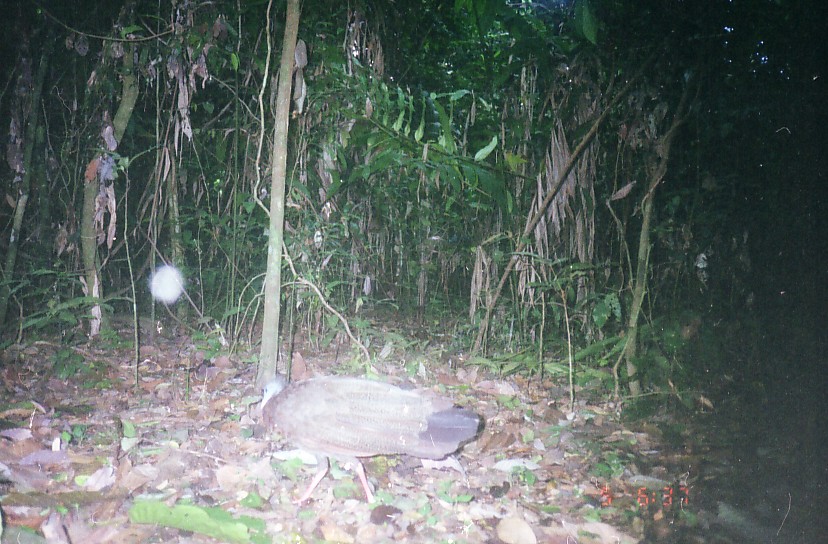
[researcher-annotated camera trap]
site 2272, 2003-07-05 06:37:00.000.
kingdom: Animalia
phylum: Chordata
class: Aves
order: Galliformes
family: Phasianidae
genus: Argusianus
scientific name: Argusianus argus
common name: great argus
Argusianus argus (great argus), count 1.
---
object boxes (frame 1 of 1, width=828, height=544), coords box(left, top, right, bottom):
argusianus argus: box(259, 377, 479, 505)